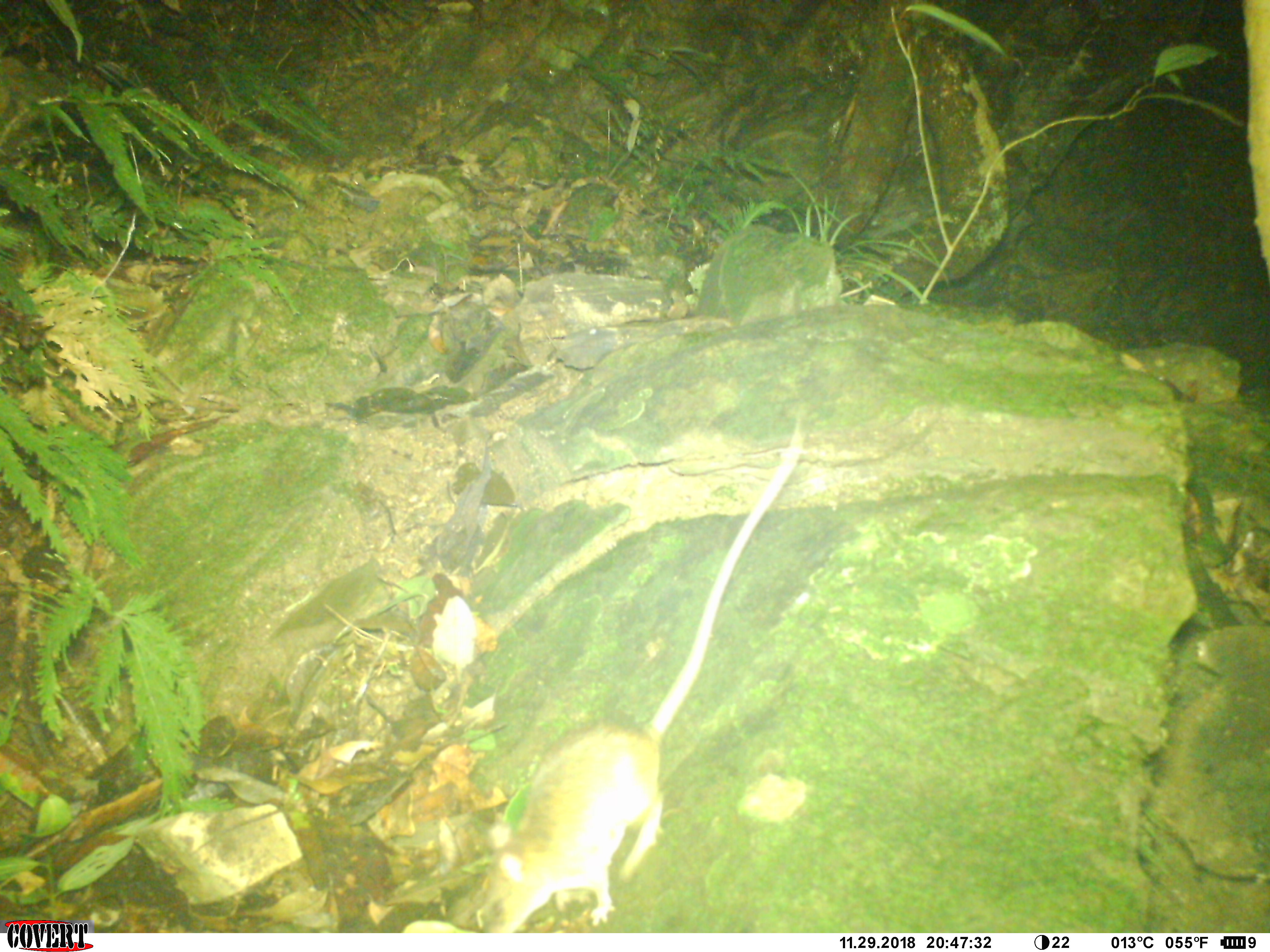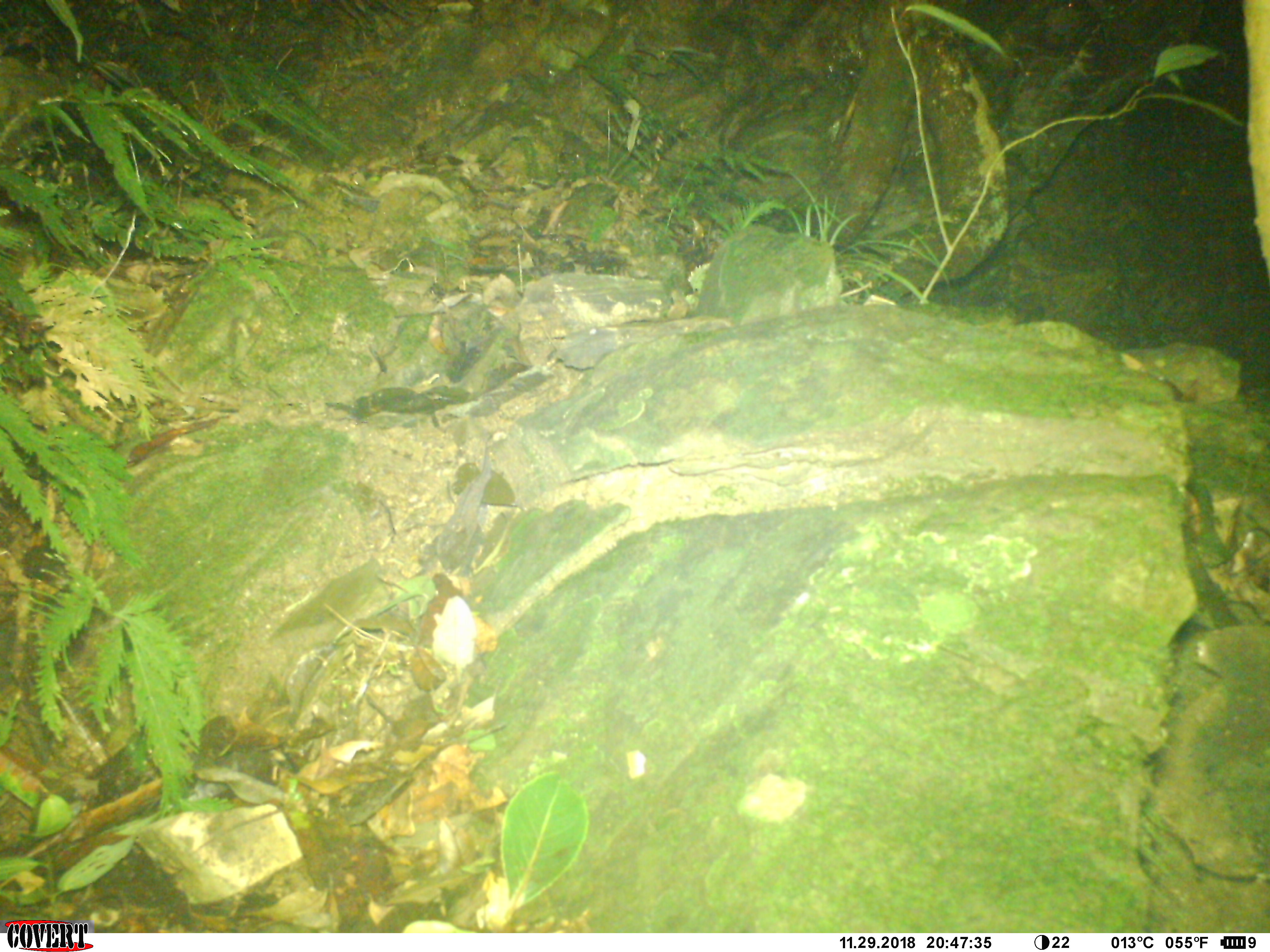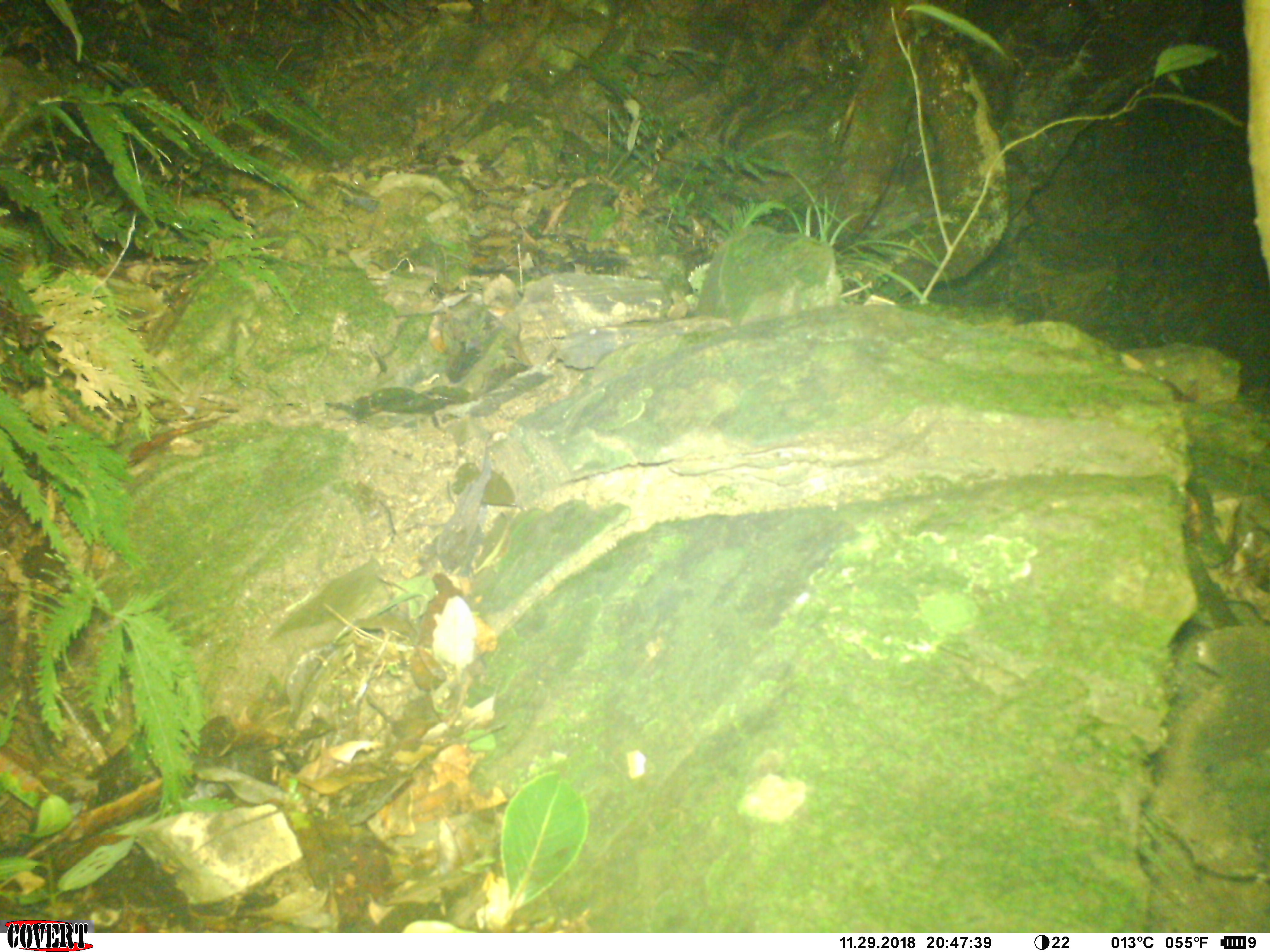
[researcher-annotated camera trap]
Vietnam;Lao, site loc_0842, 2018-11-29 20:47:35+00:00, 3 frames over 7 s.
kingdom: Animalia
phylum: Chordata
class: Mammalia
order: Rodentia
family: Muridae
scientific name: Muridae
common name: old-world mice and rats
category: unidentified murid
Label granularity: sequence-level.